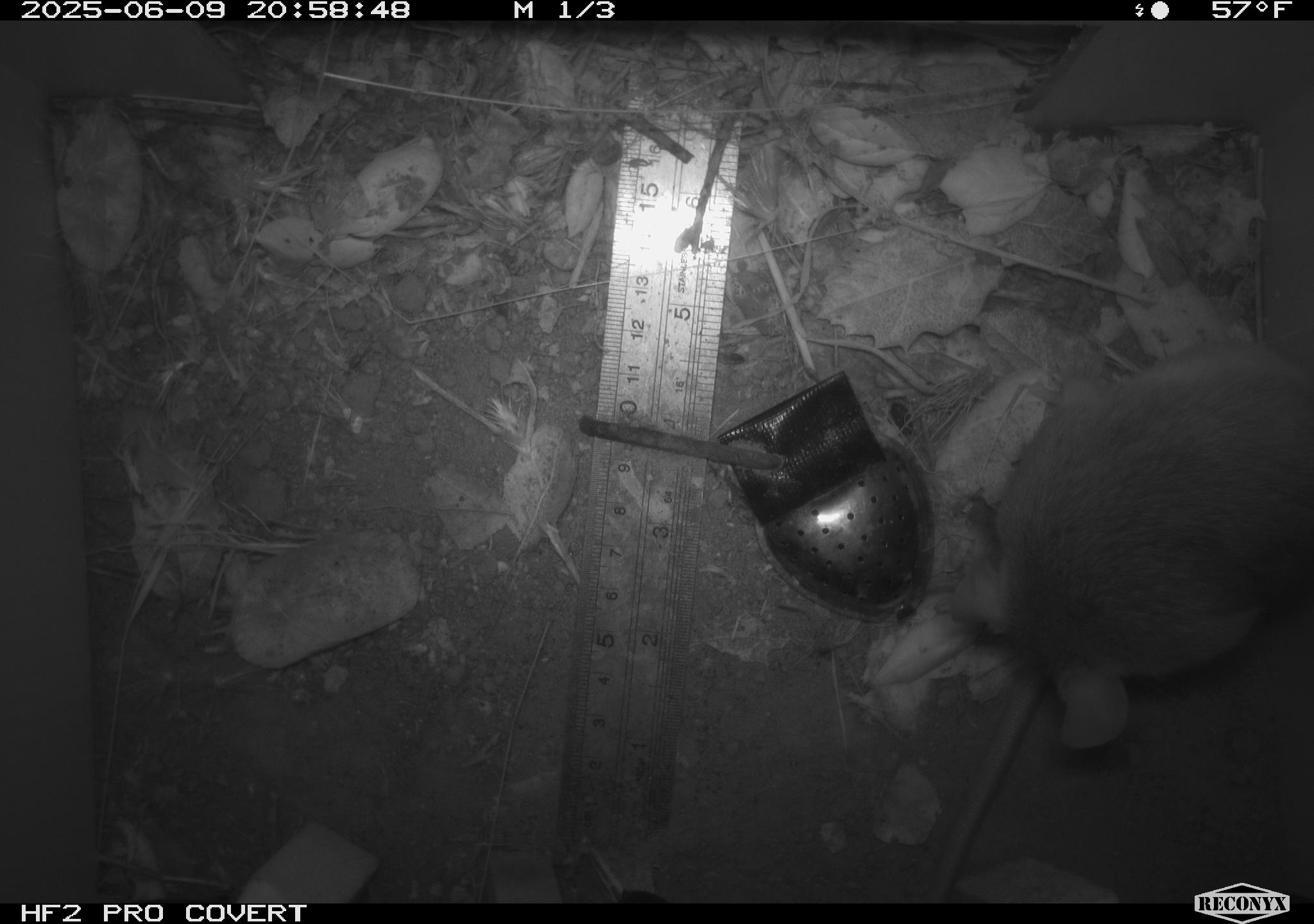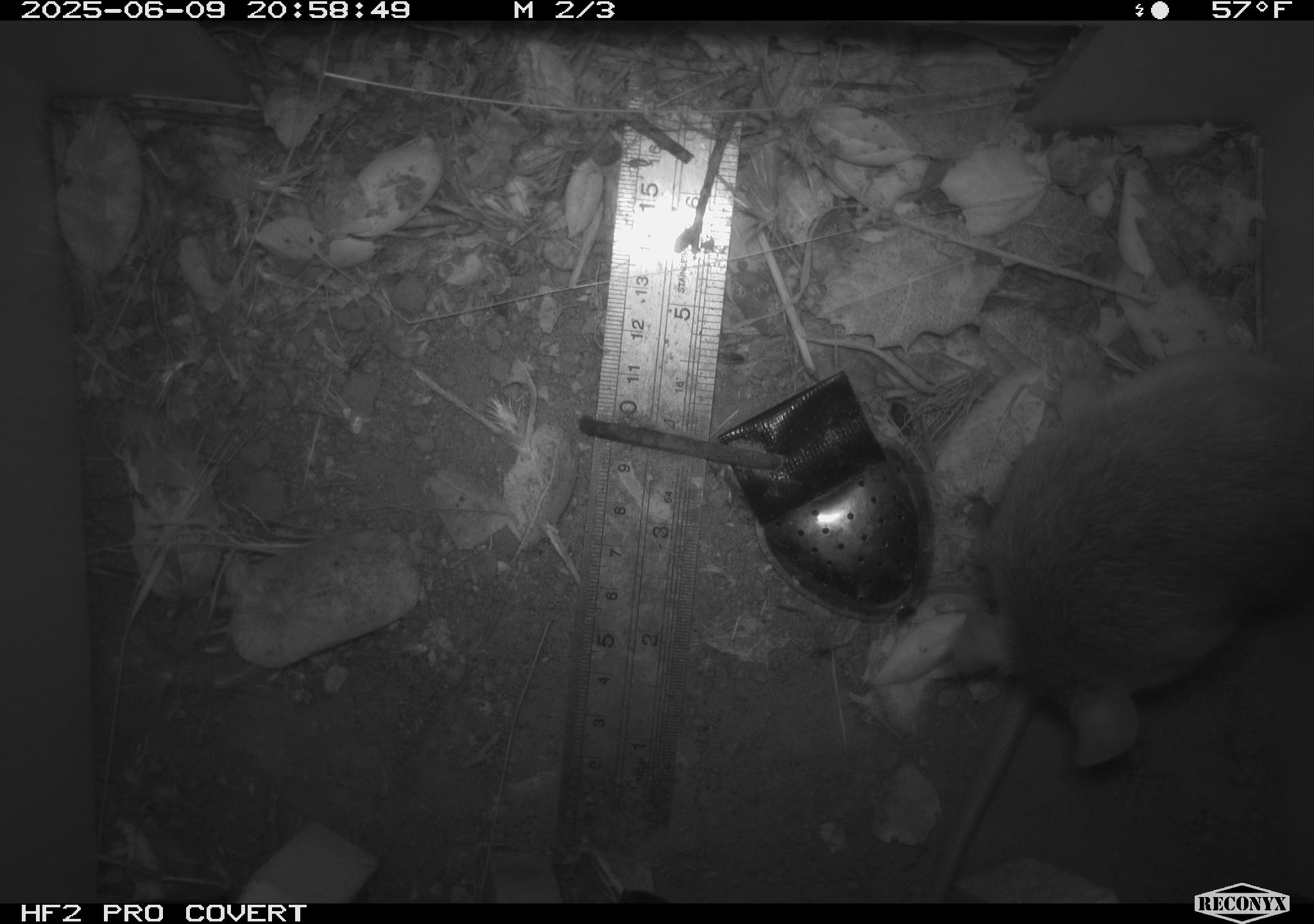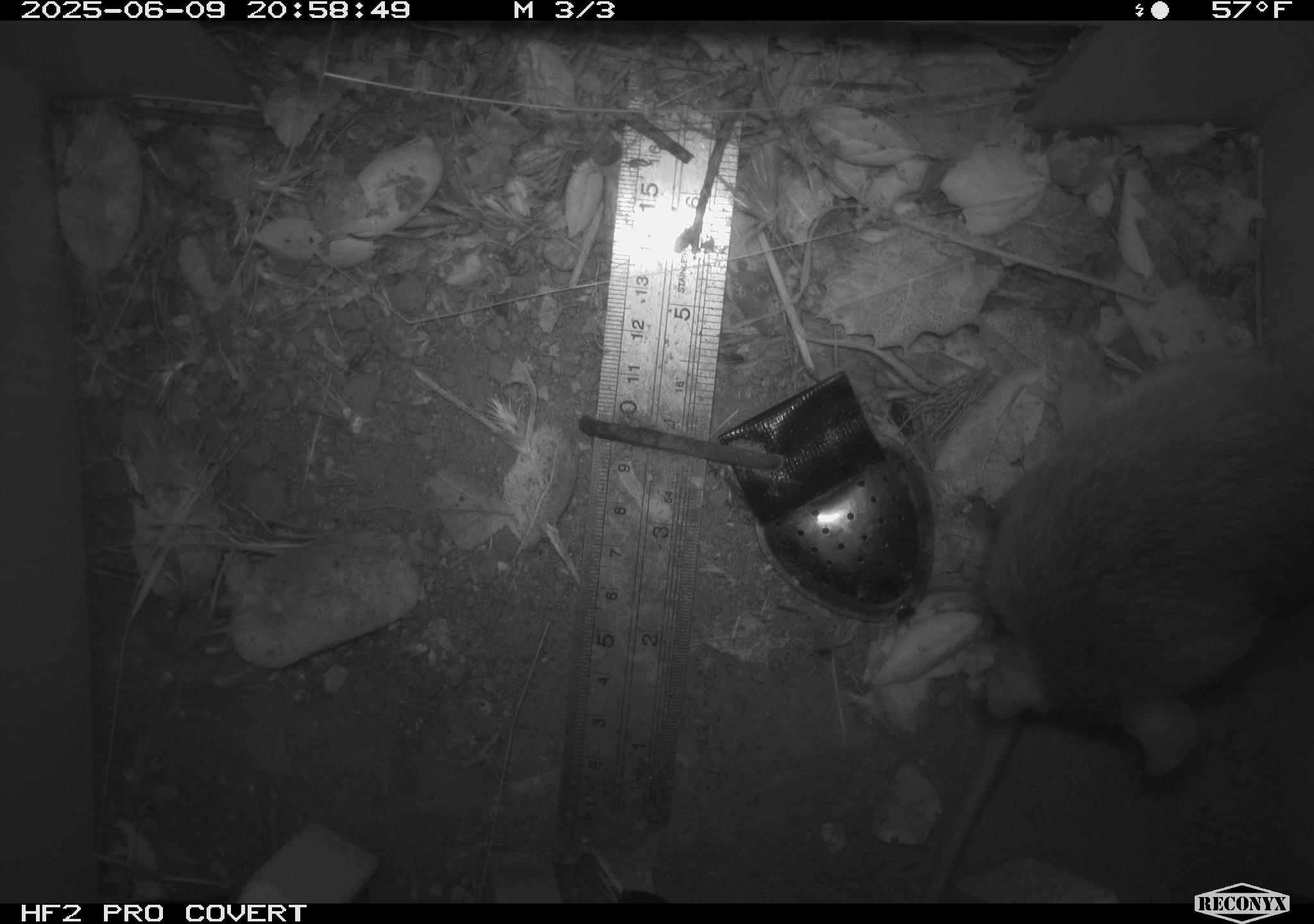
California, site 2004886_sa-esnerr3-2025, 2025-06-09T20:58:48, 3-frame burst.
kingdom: Animalia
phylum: Chordata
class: Mammalia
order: Rodentia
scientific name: Rodentia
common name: rodent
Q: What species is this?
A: Rodent (Rodentia).